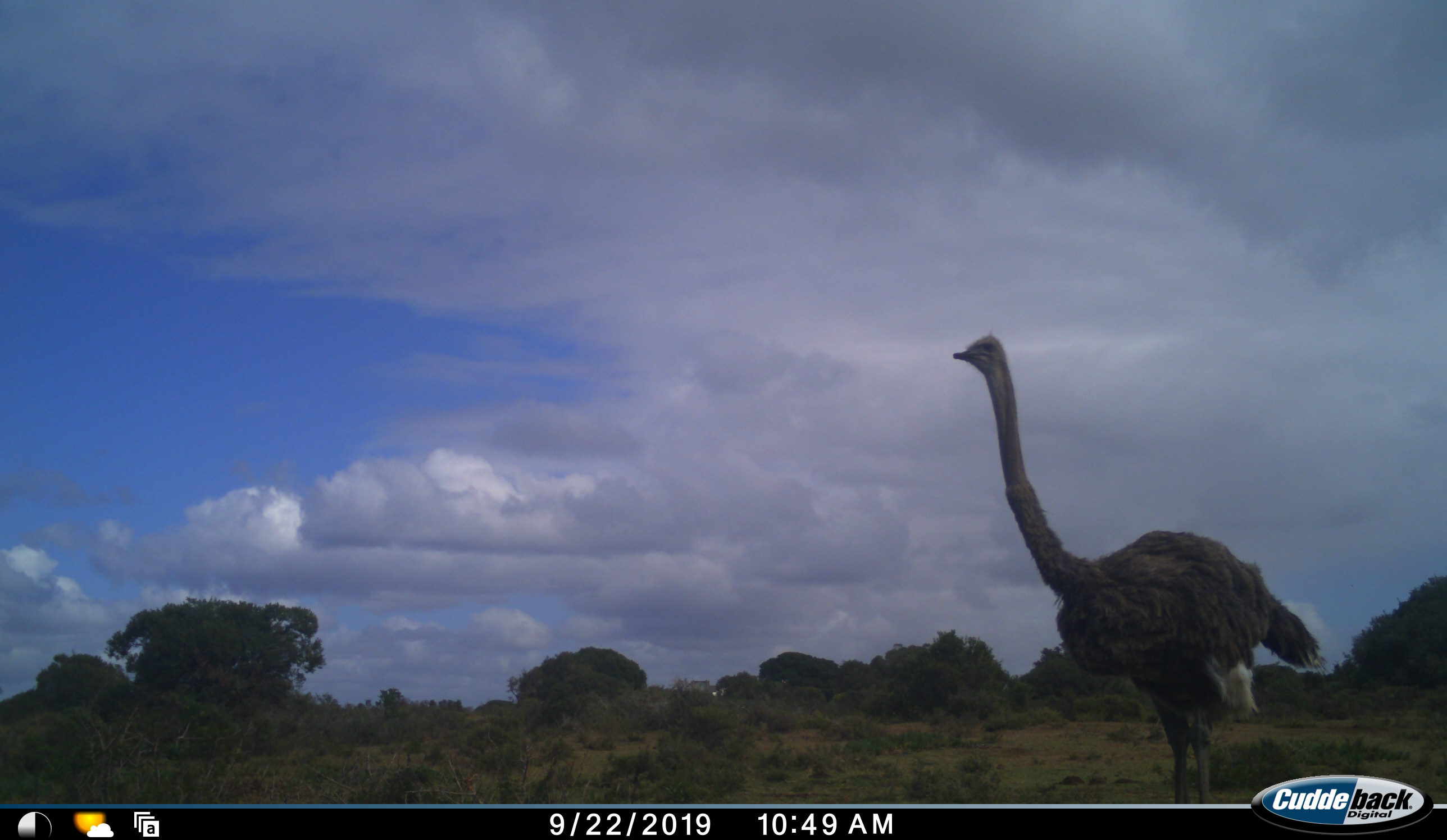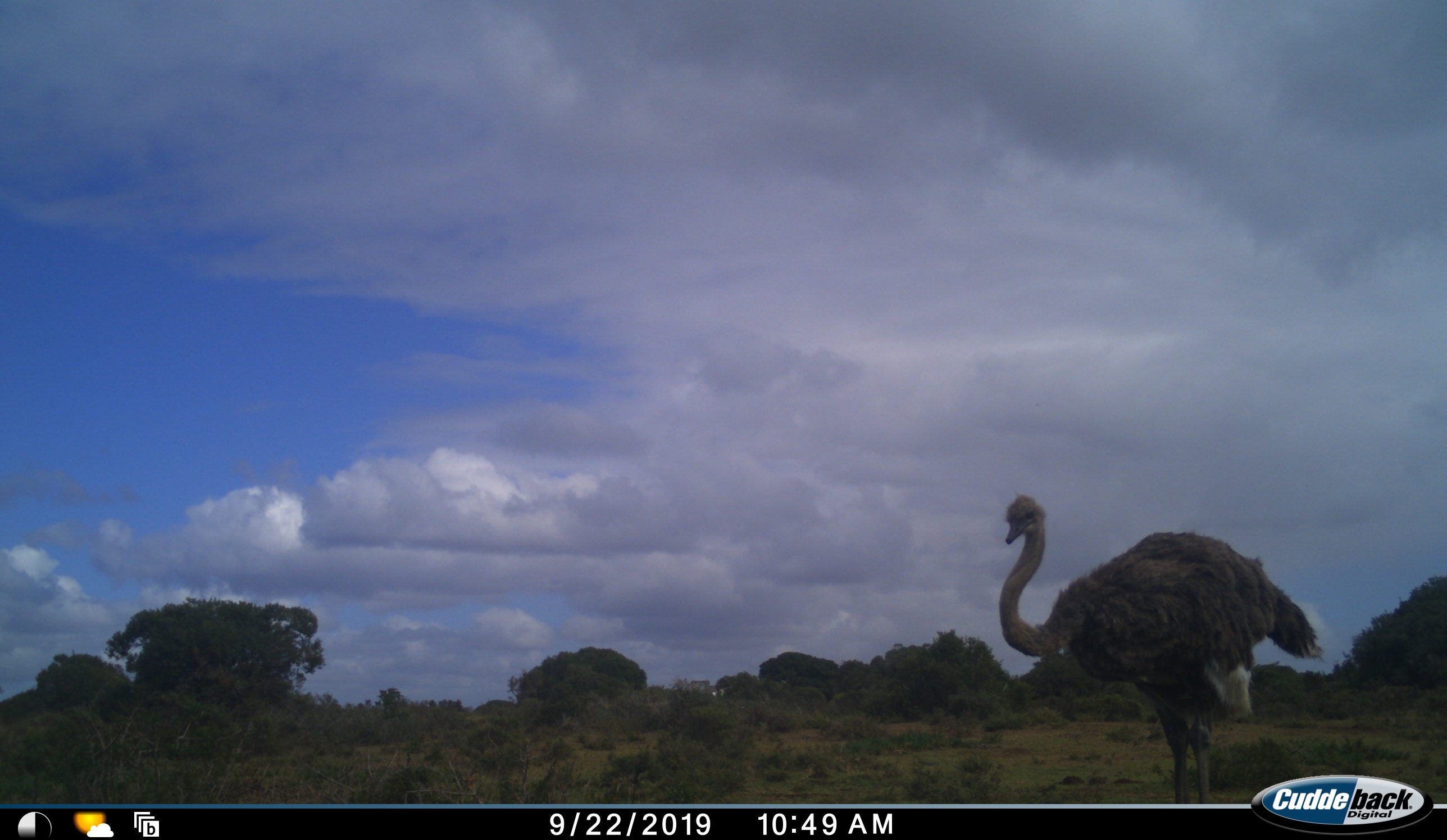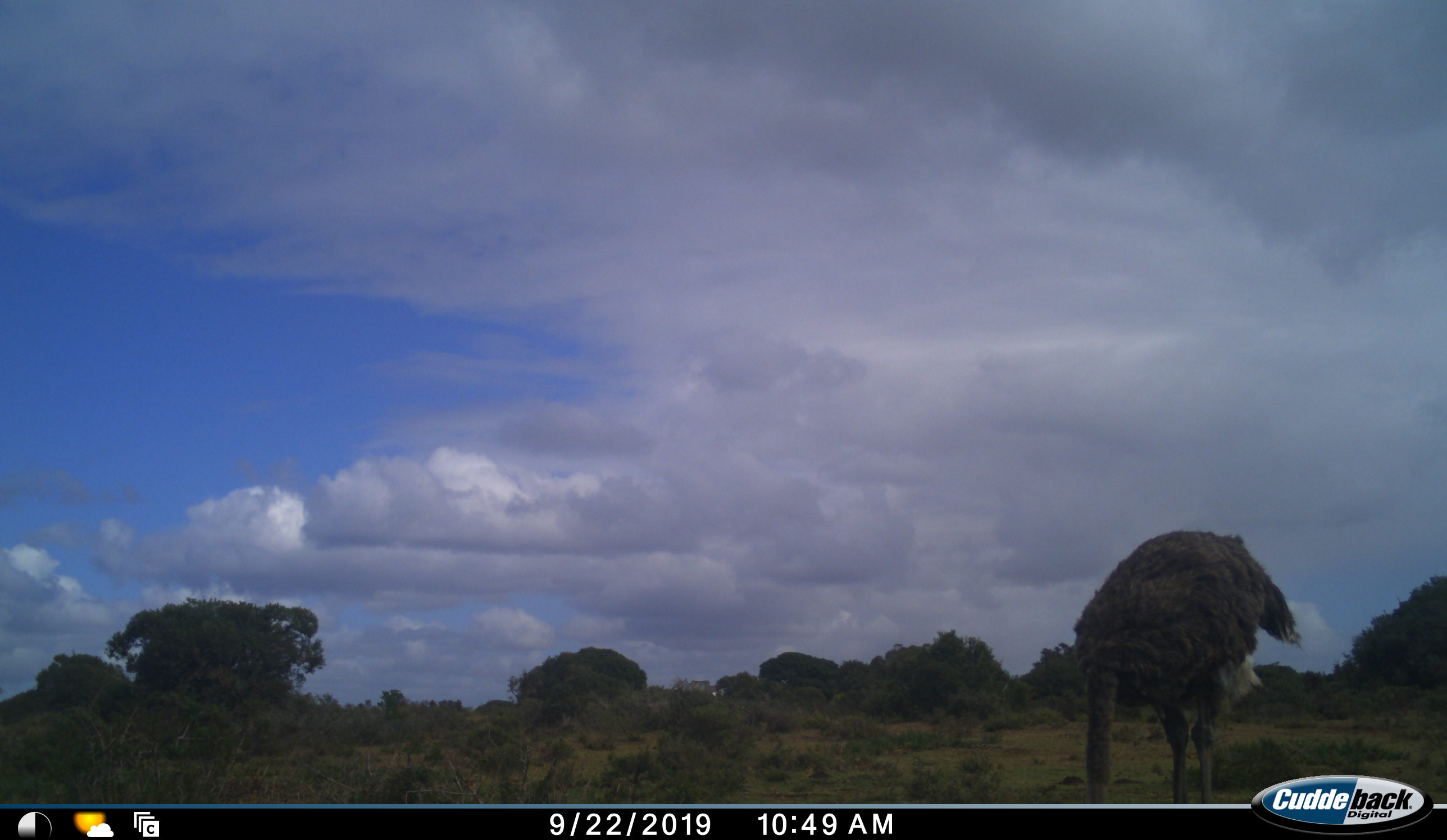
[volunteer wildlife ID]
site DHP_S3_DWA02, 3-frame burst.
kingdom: Animalia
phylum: Chordata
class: Aves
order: Struthioniformes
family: Struthionidae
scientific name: Struthionidae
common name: ostrich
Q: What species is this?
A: Ostrich (Struthionidae).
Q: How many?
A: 1.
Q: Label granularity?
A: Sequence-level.